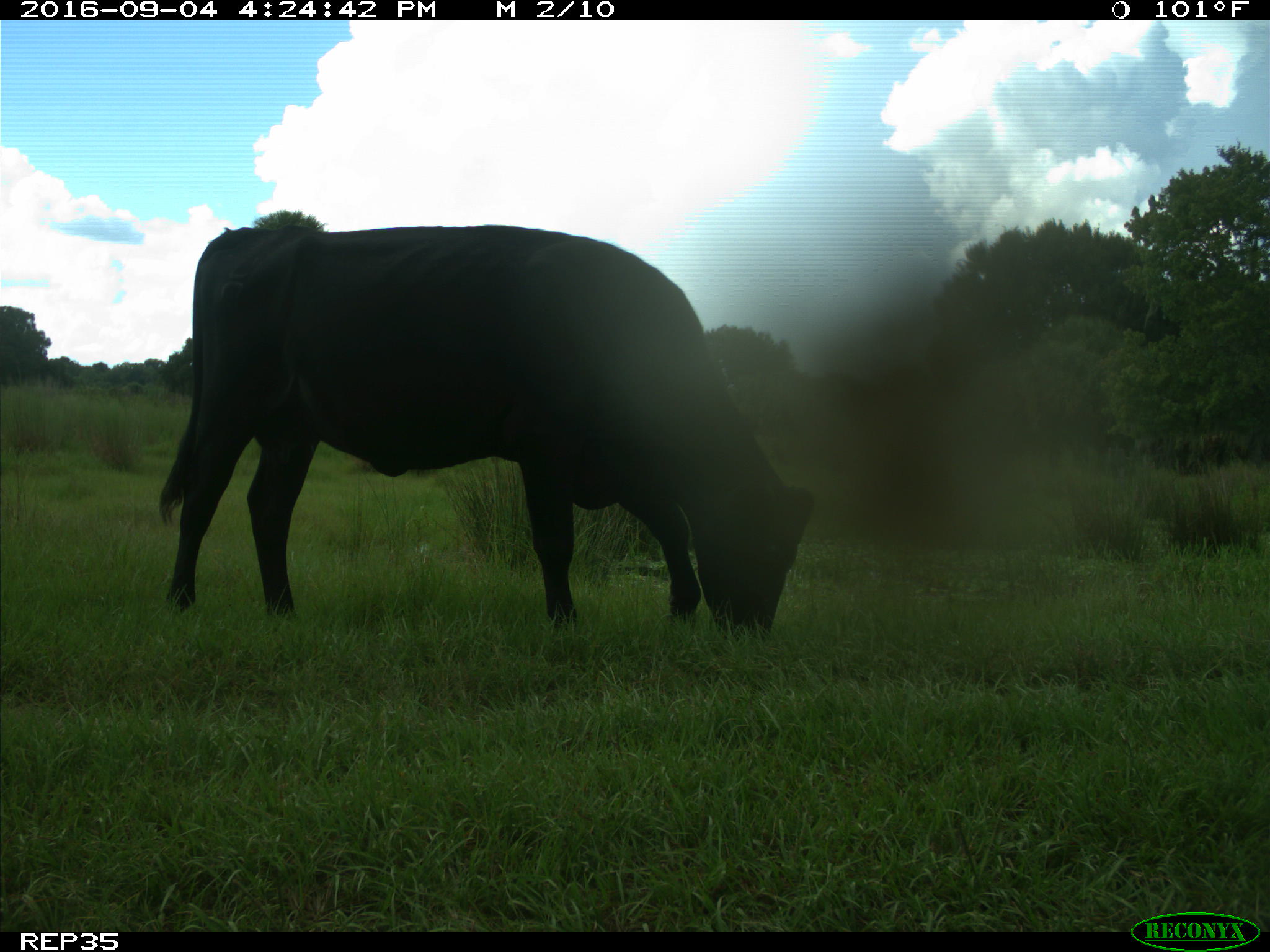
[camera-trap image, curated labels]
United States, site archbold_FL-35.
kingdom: Animalia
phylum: Chordata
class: Mammalia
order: Artiodactyla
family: Bovidae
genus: Bos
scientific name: Bos taurus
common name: domestic cow